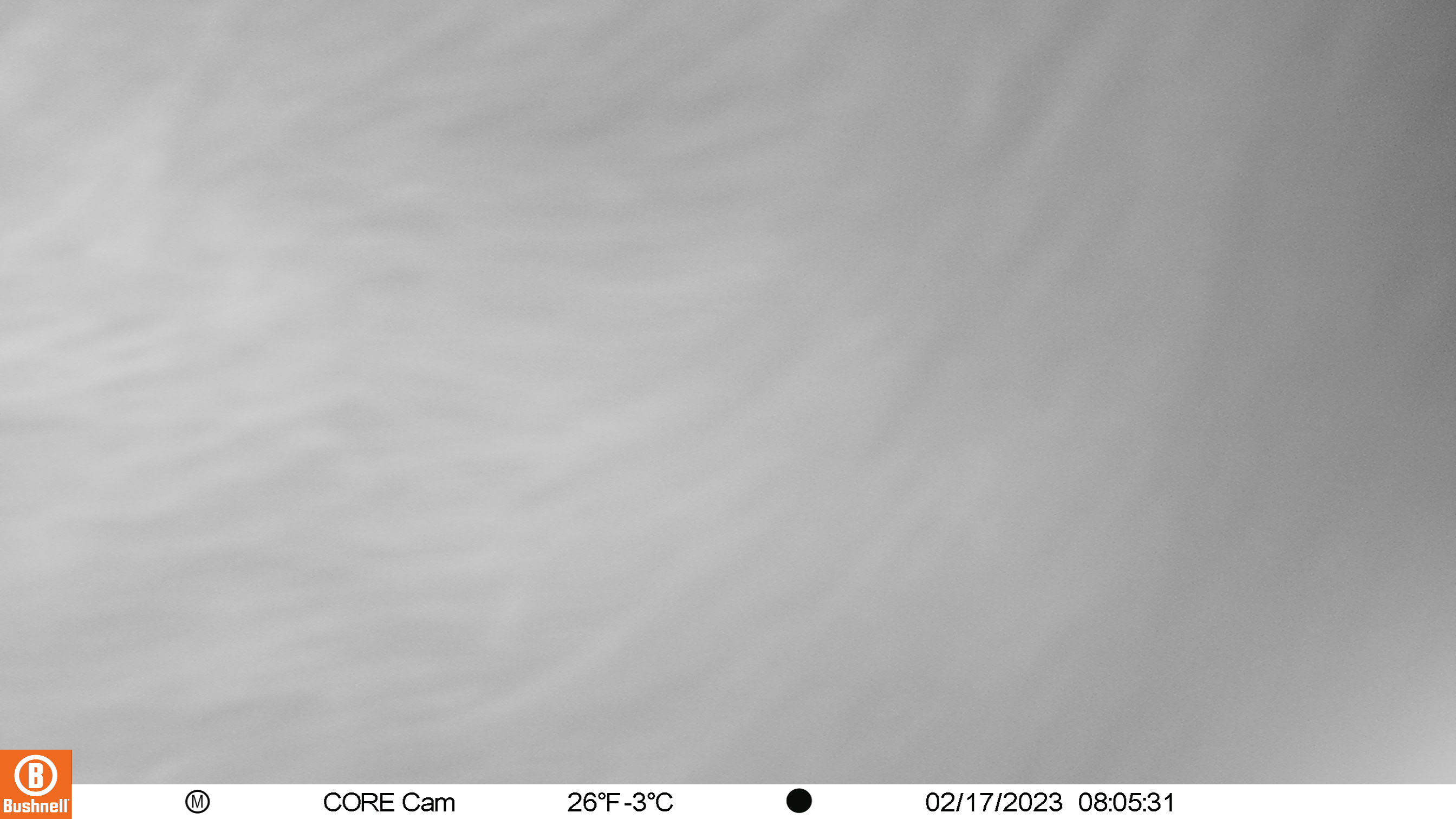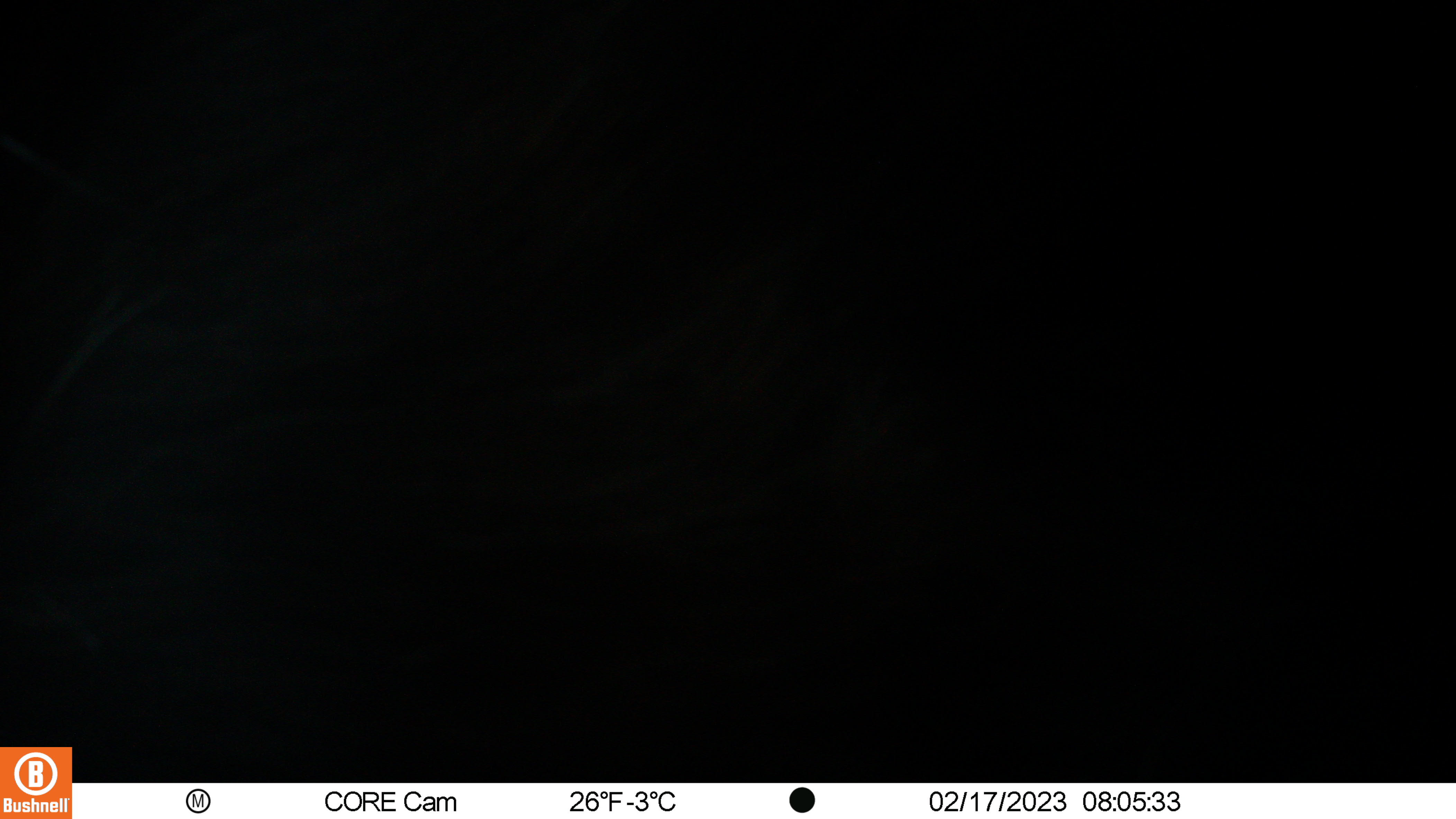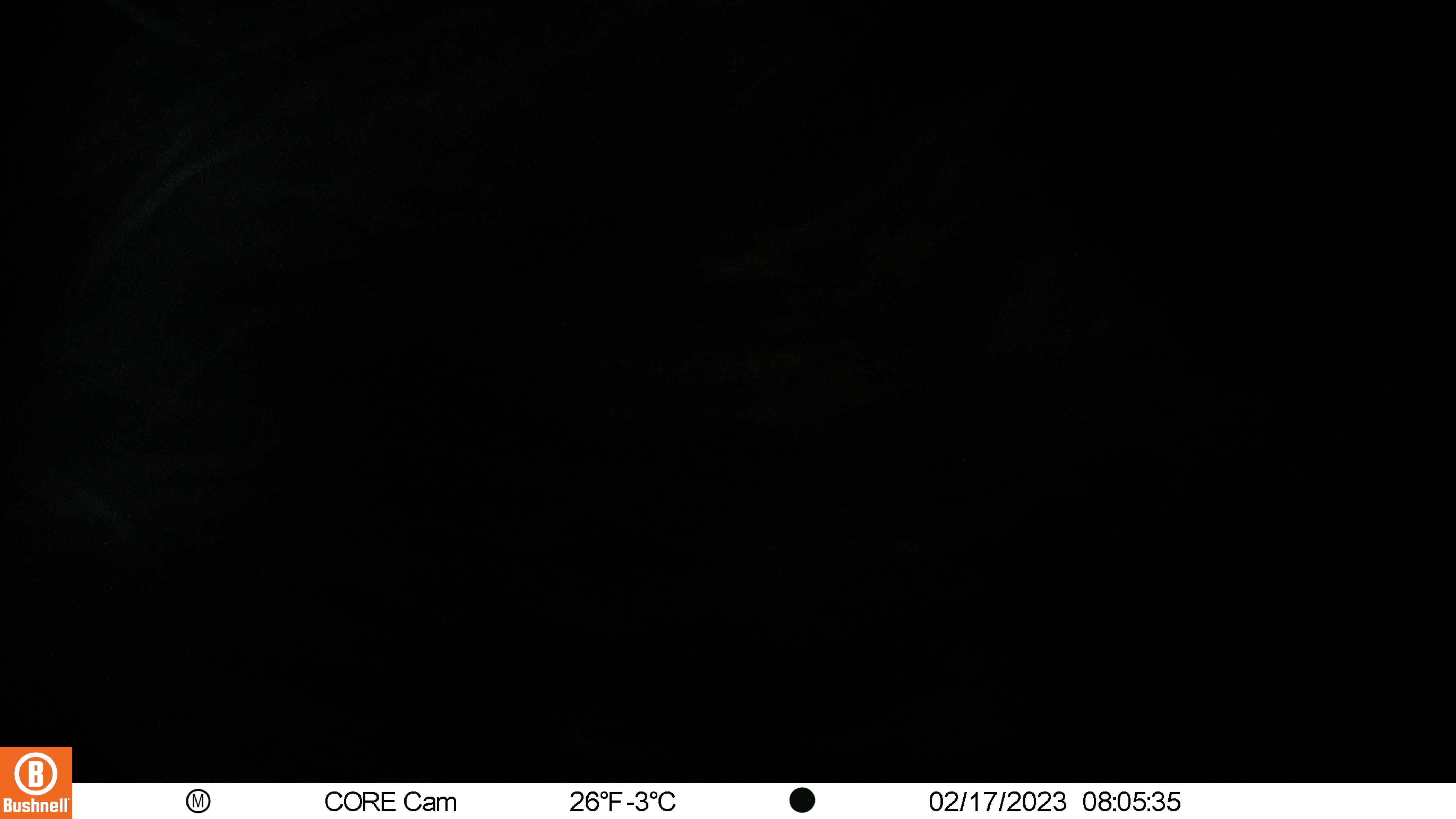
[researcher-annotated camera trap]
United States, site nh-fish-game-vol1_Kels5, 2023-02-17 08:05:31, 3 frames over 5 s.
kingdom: Animalia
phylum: Chordata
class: Mammalia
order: Artiodactyla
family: Cervidae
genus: Alces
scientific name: Alces alces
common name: moose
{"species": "moose (Alces alces)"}